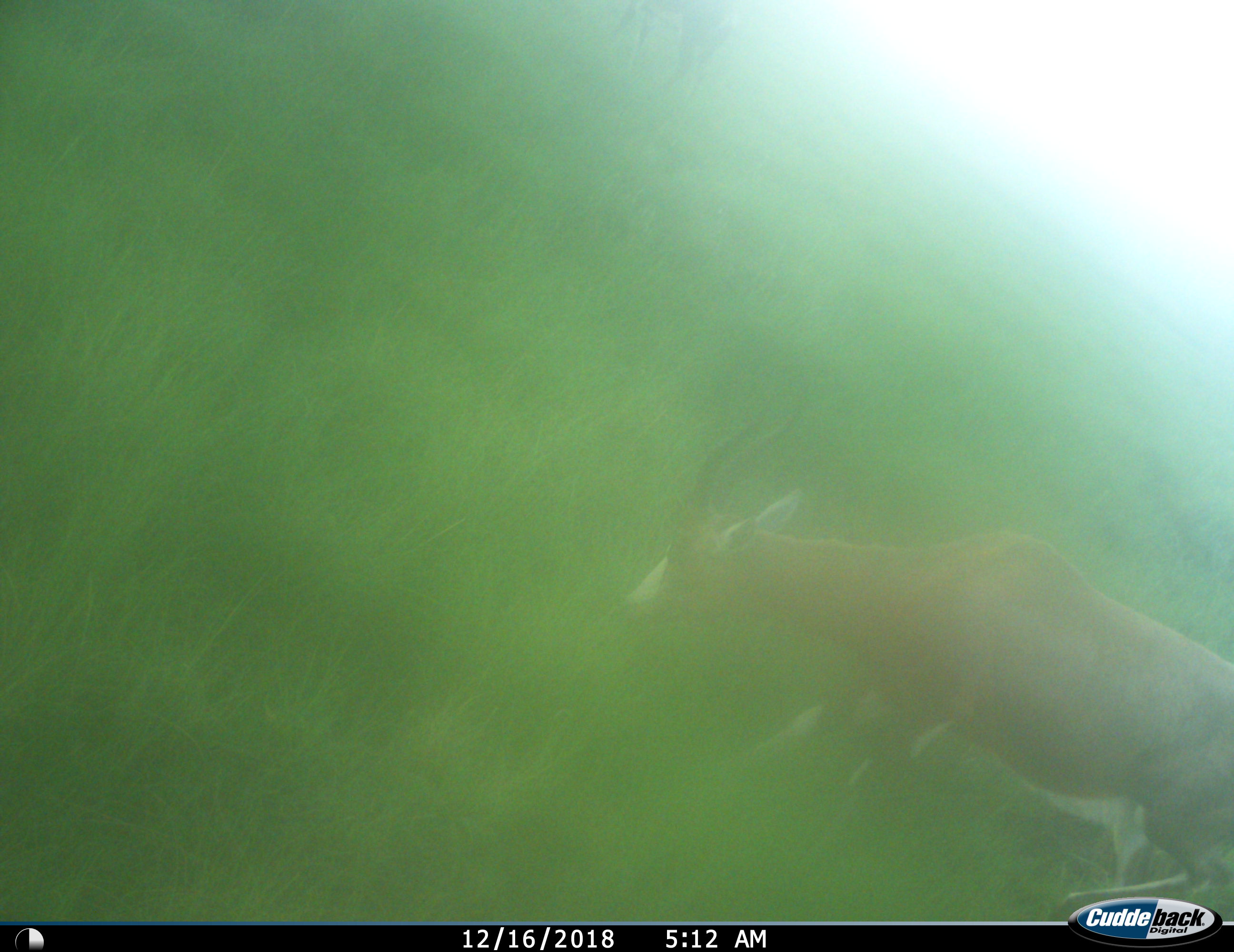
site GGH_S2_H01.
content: unidentified animal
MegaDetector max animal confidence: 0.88